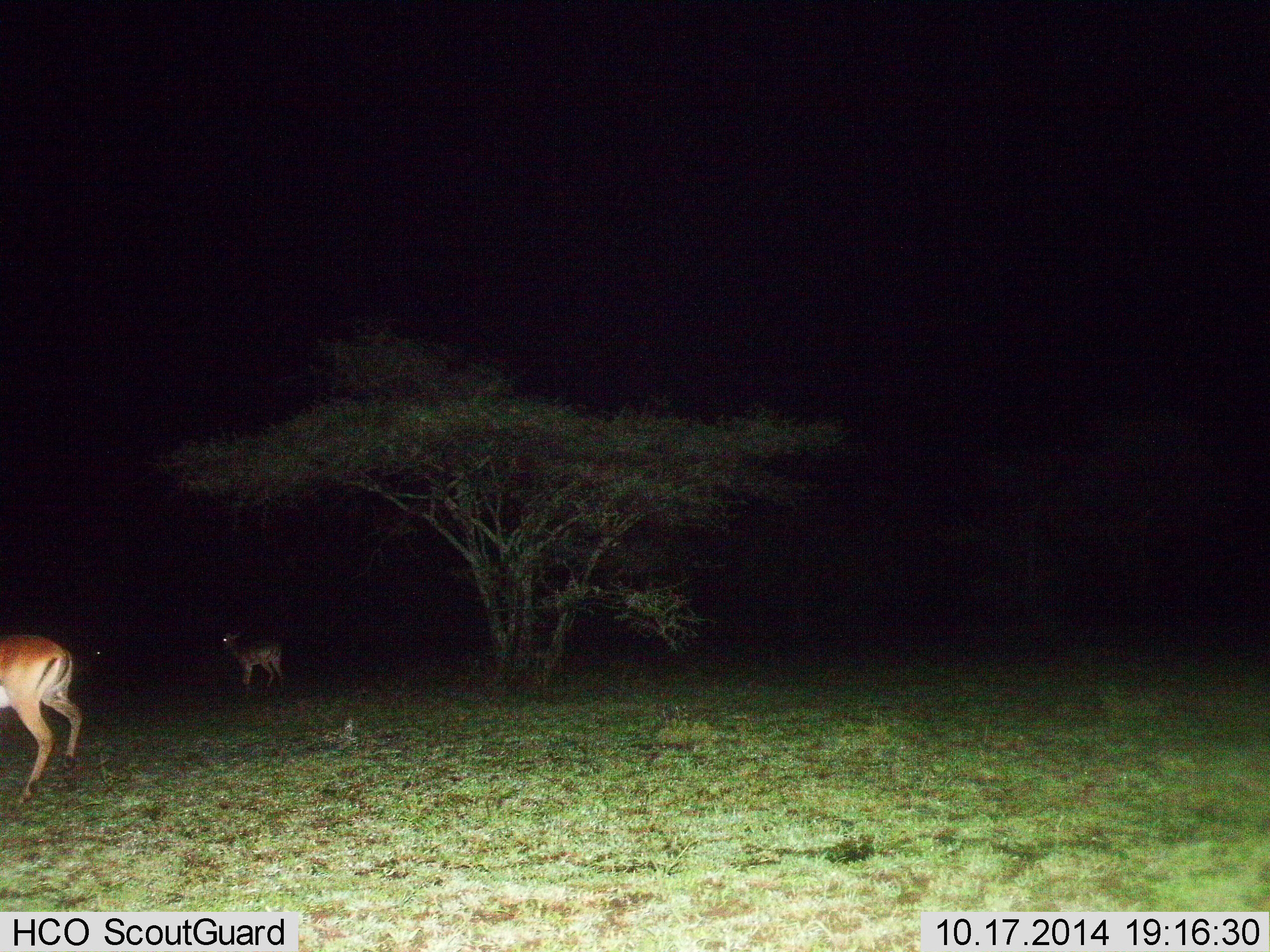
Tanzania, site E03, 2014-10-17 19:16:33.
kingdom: Animalia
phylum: Chordata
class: Mammalia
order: Artiodactyla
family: Bovidae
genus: Aepyceros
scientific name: Aepyceros melampus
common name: impala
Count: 2.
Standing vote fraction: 70%.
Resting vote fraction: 0%.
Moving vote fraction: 40%.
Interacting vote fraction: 0%.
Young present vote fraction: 0%.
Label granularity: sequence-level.